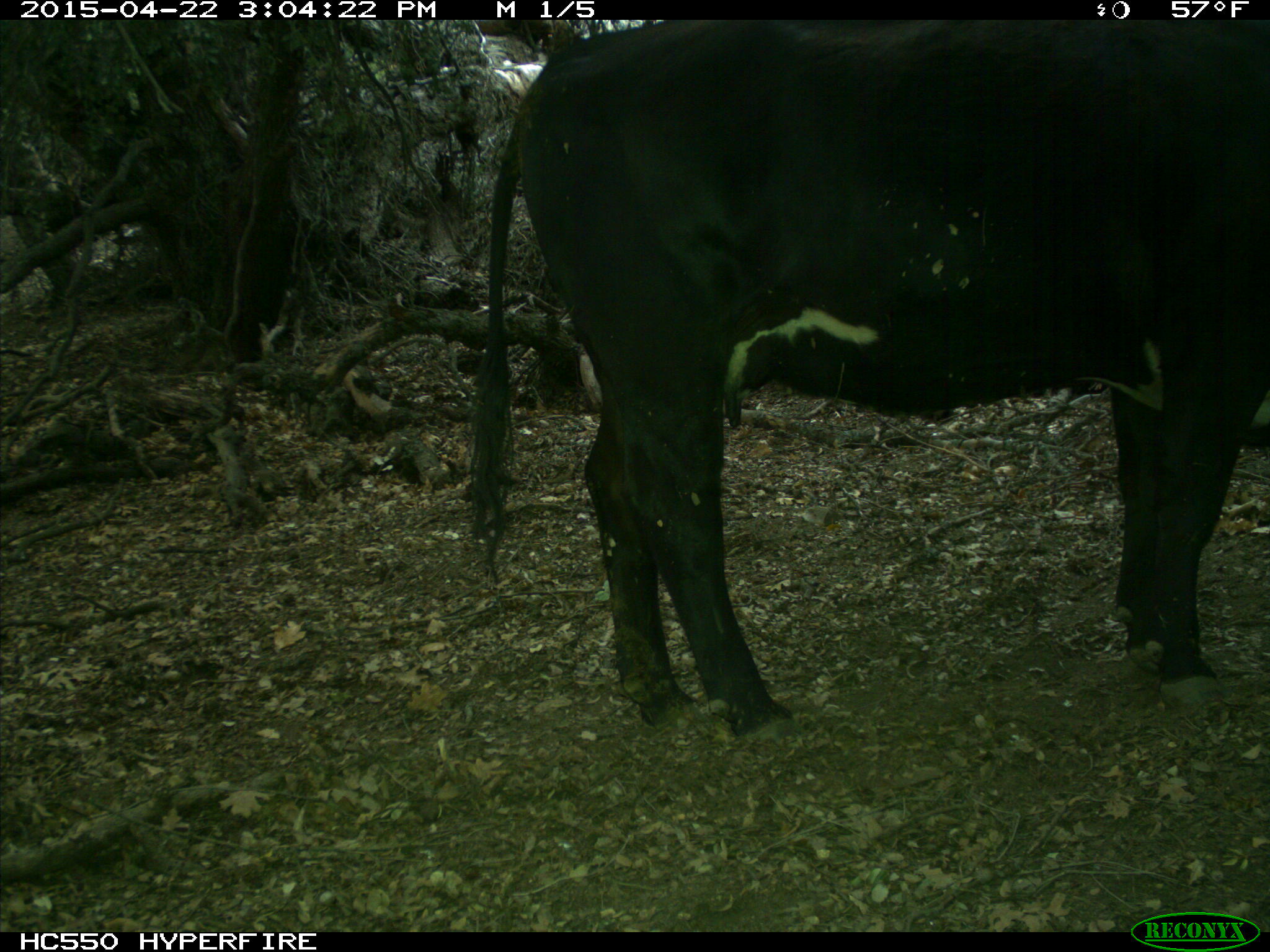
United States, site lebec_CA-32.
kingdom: Animalia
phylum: Chordata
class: Mammalia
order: Artiodactyla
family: Bovidae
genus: Bos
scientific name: Bos taurus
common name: domestic cow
Bos taurus (domestic cow).